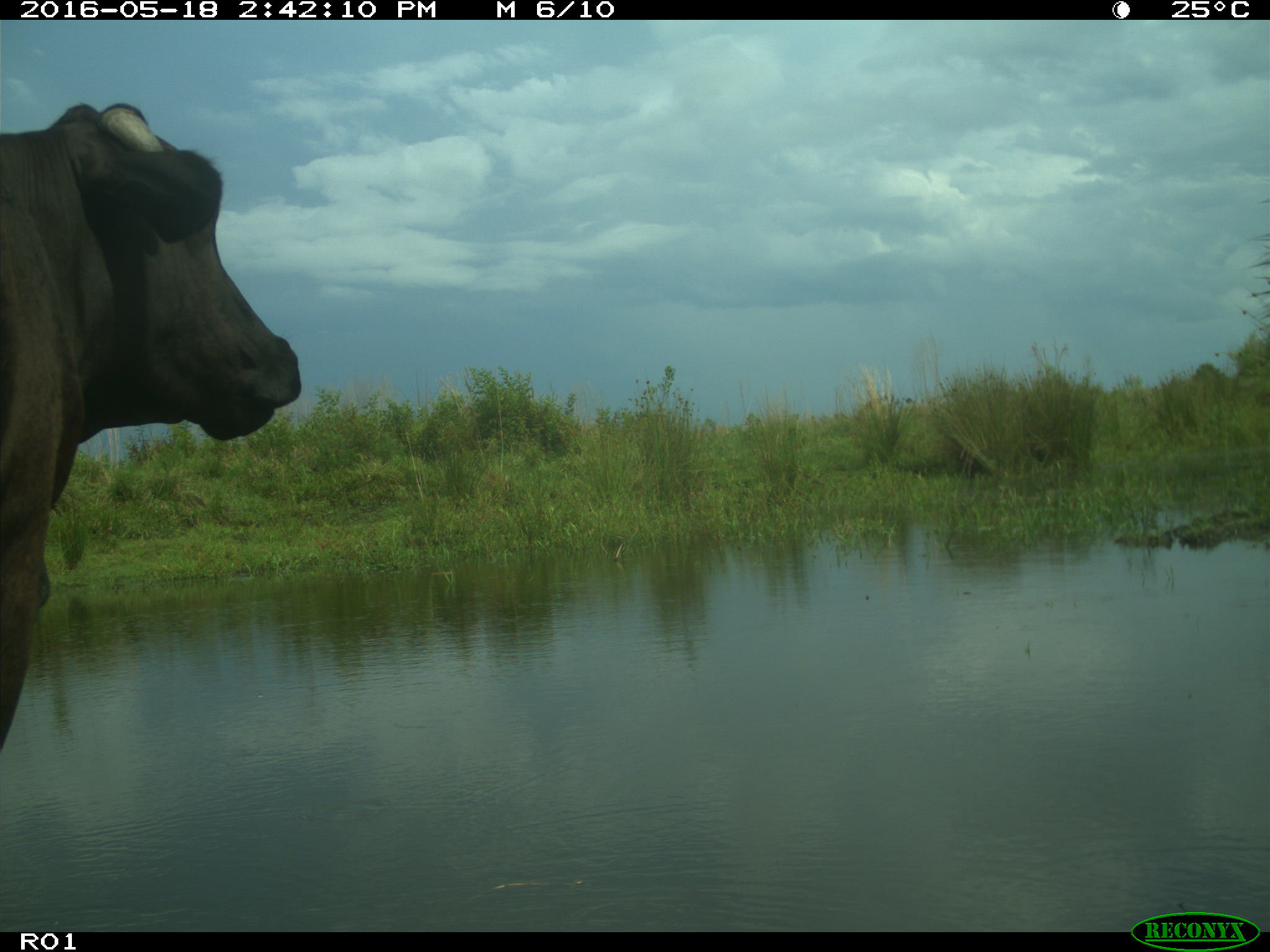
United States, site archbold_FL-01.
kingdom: Animalia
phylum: Chordata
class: Mammalia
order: Artiodactyla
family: Bovidae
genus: Bos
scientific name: Bos taurus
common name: domestic cow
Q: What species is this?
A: Bos taurus (domestic cow).